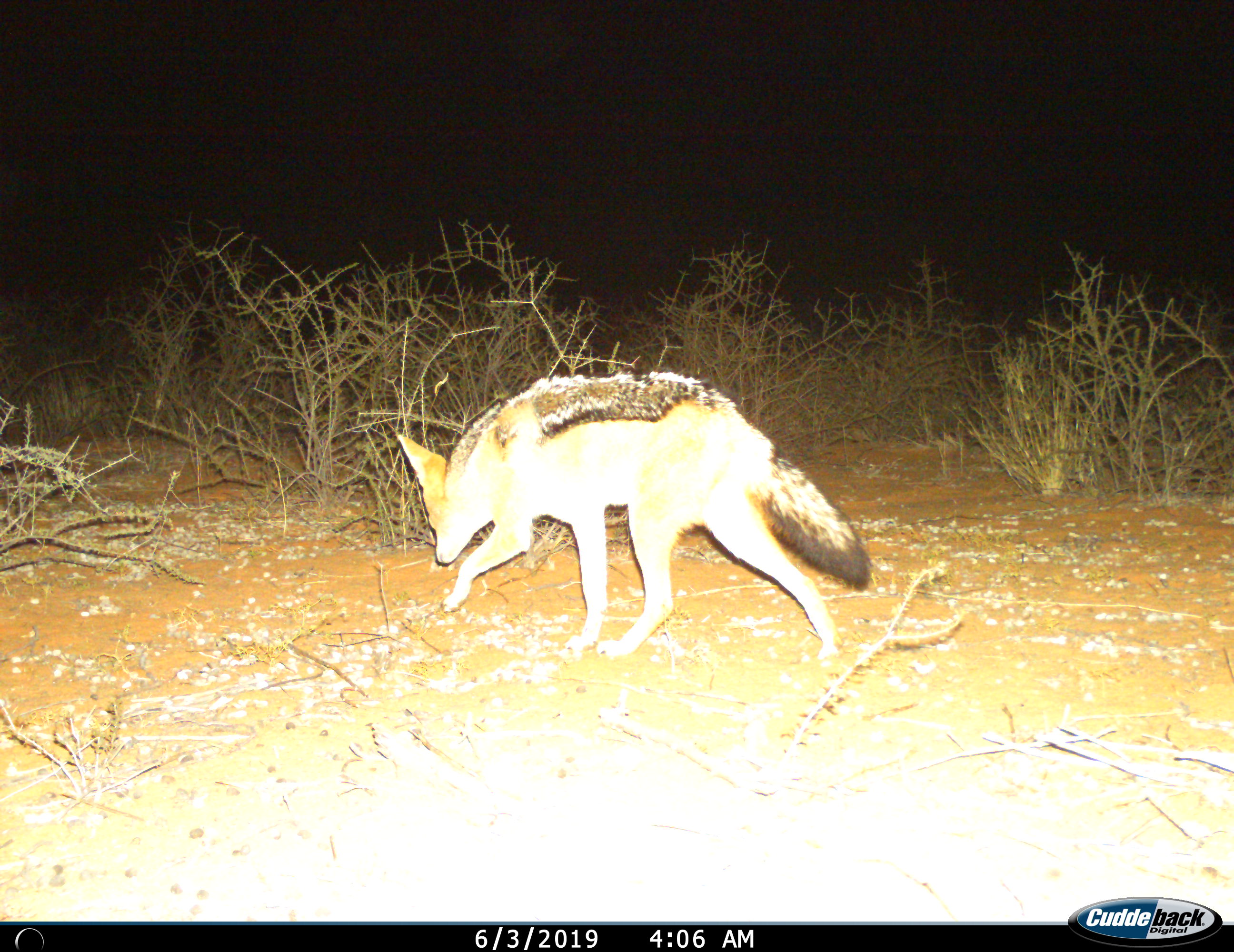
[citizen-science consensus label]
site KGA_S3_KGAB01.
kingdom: Animalia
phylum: Chordata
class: Mammalia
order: Carnivora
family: Canidae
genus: Lupulella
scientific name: Lupulella mesomelas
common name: black-backed jackal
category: jackalblackbacked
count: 1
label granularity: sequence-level